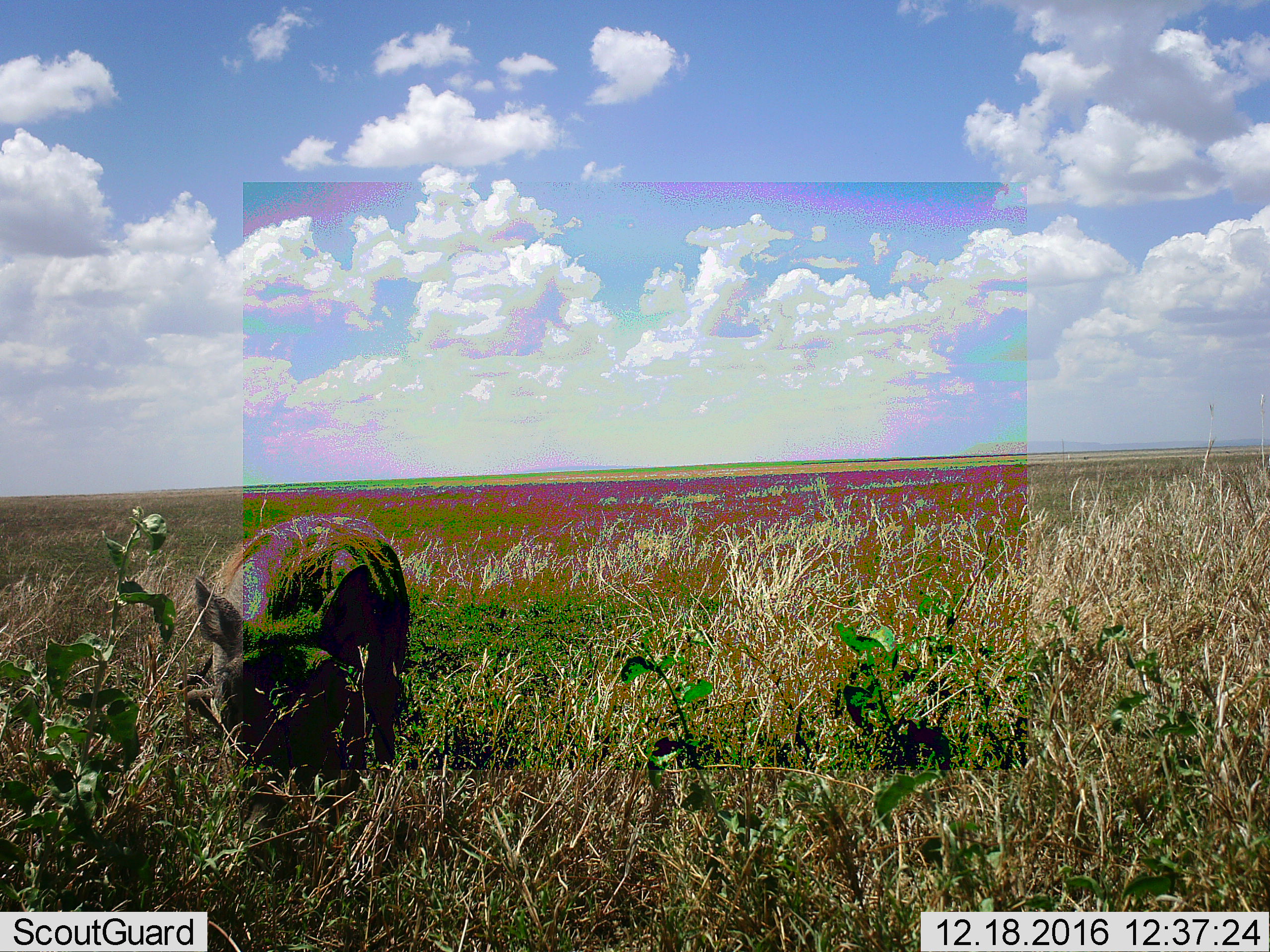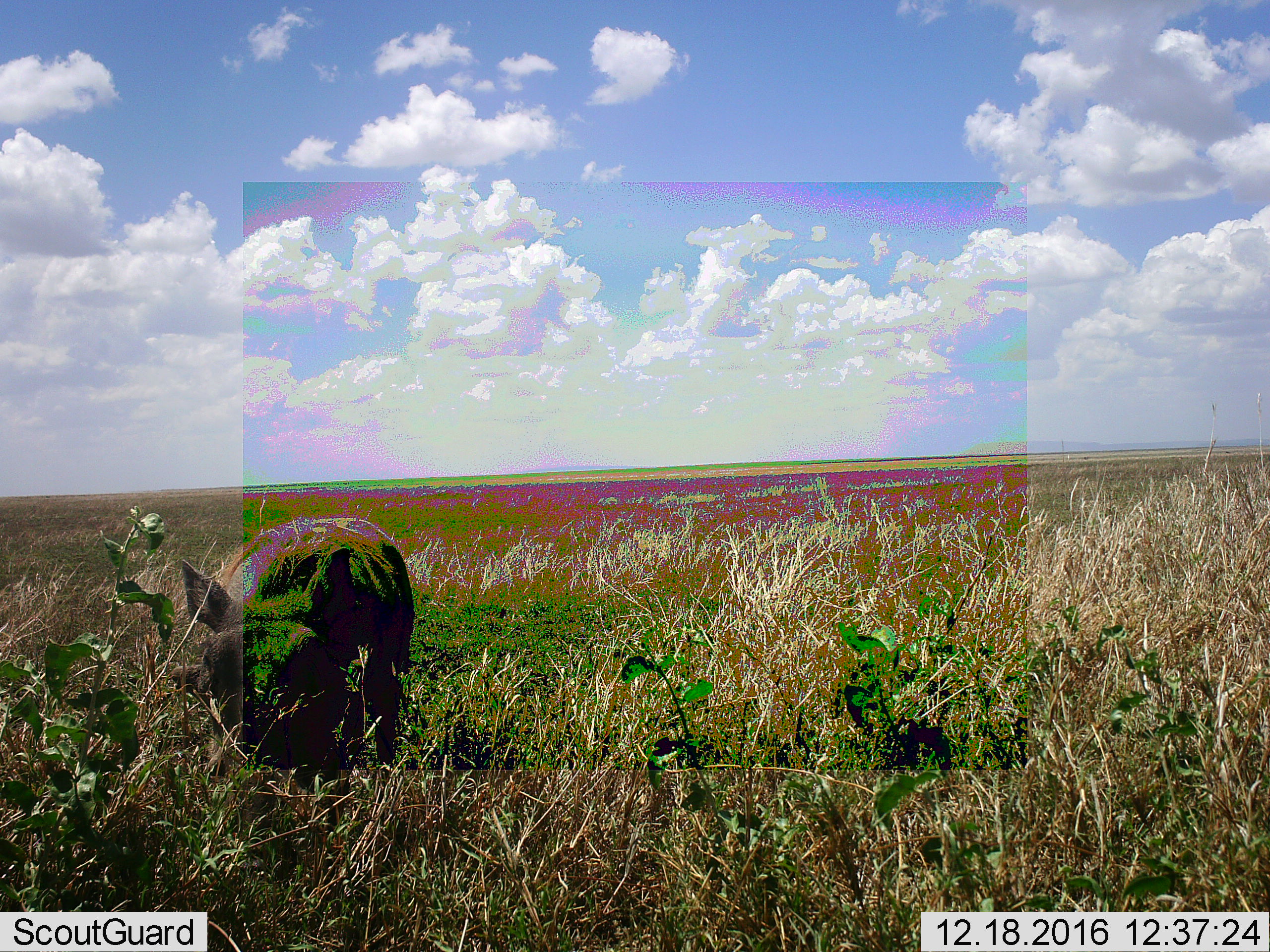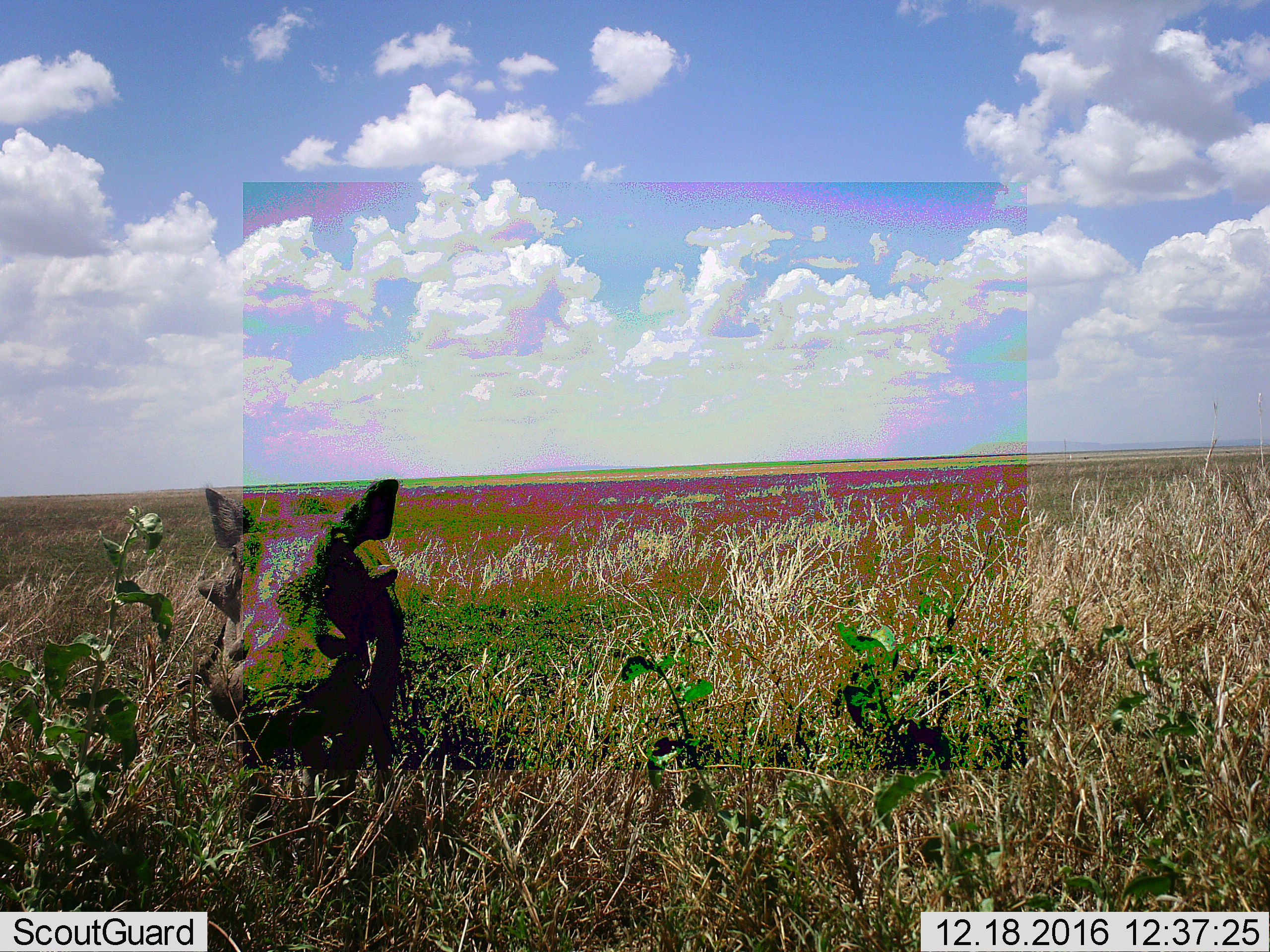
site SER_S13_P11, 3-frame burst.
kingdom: Animalia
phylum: Chordata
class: Mammalia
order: Artiodactyla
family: Suidae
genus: Phacochoerus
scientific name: Phacochoerus africanus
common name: warthog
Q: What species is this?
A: Warthog (Phacochoerus africanus).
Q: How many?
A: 1.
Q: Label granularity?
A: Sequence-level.